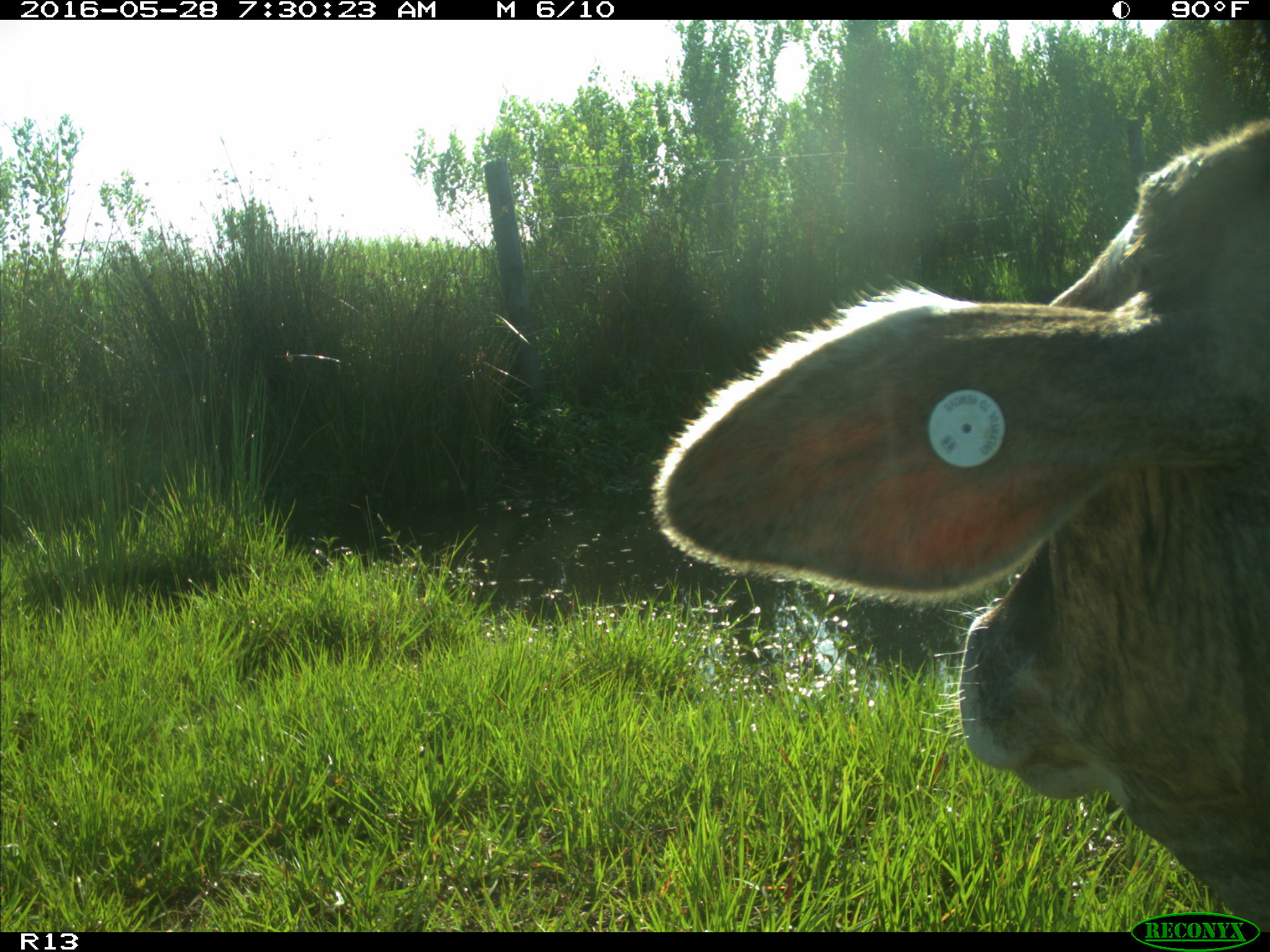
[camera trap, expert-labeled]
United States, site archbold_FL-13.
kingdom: Animalia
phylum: Chordata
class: Mammalia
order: Artiodactyla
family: Bovidae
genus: Bos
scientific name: Bos taurus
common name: domestic cow